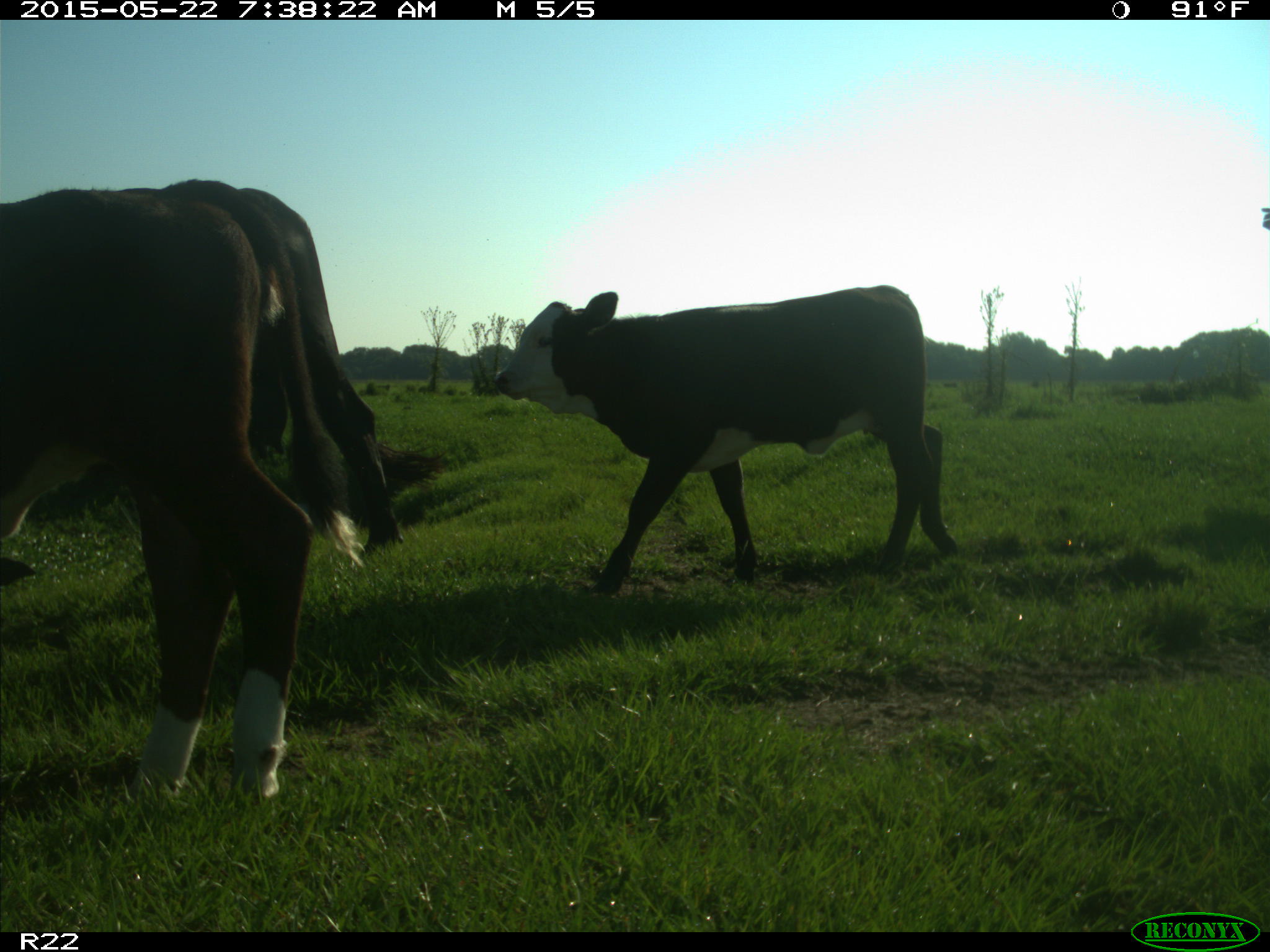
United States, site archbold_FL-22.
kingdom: Animalia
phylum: Chordata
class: Mammalia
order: Artiodactyla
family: Bovidae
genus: Bos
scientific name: Bos taurus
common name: domestic cow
Bos taurus (domestic cow).